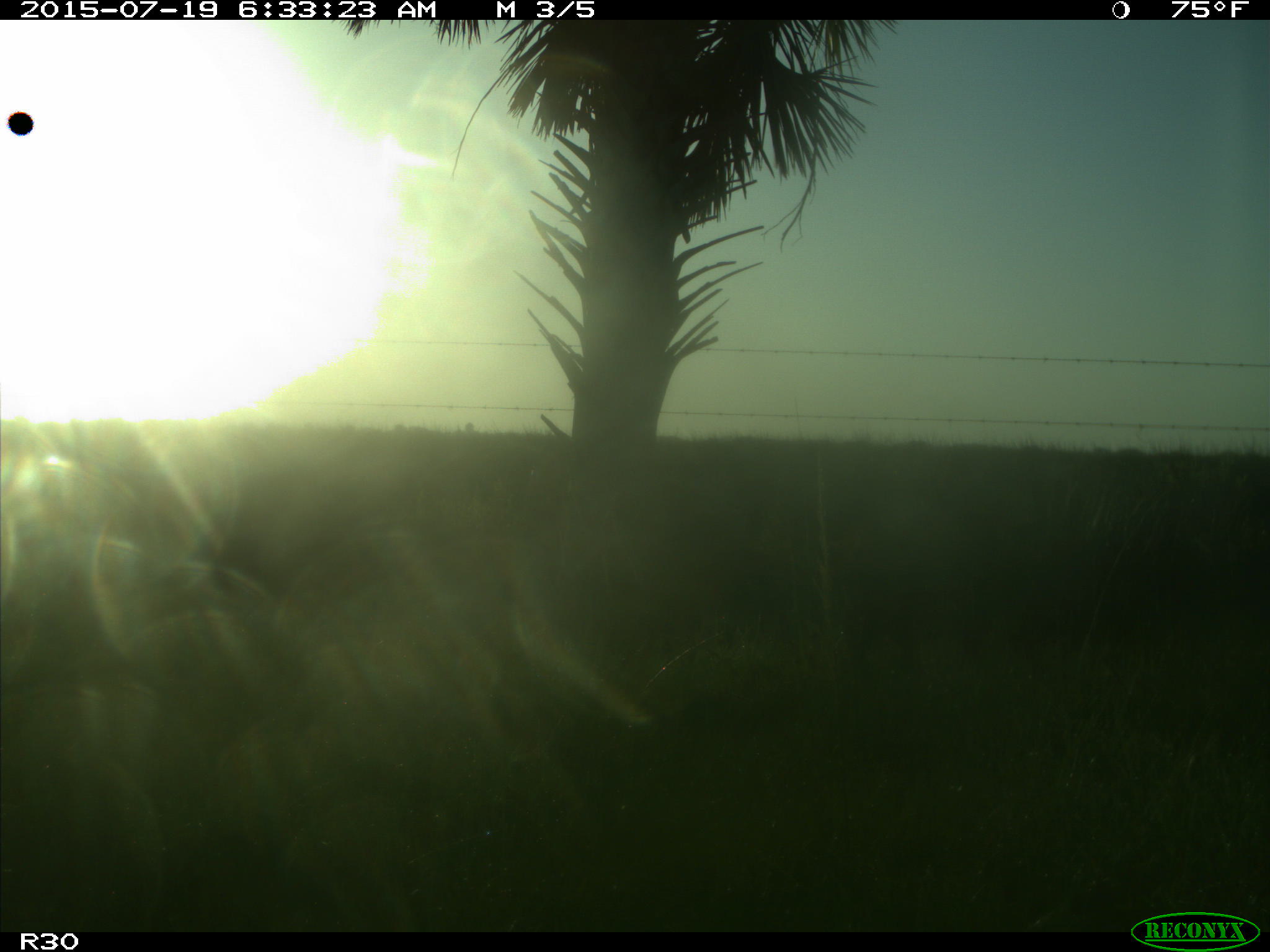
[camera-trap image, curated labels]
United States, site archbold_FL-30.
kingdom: Animalia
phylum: Chordata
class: Mammalia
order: Artiodactyla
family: Bovidae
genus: Bos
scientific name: Bos taurus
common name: domestic cow